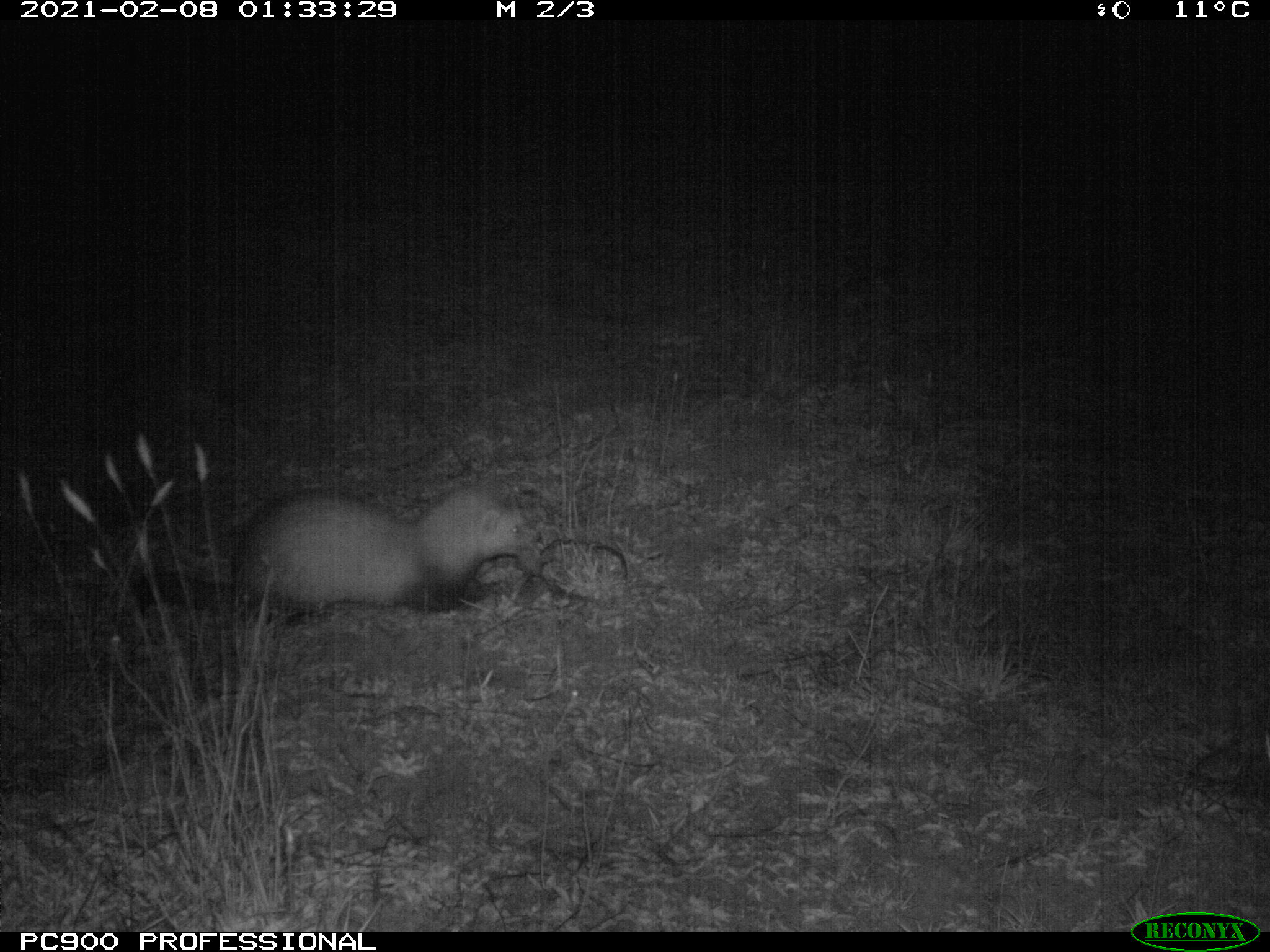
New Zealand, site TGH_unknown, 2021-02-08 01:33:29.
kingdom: Animalia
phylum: Chordata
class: Mammalia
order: Carnivora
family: Mustelidae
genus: Mustela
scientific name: Mustela furo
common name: ferret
Ferret (Mustela furo).